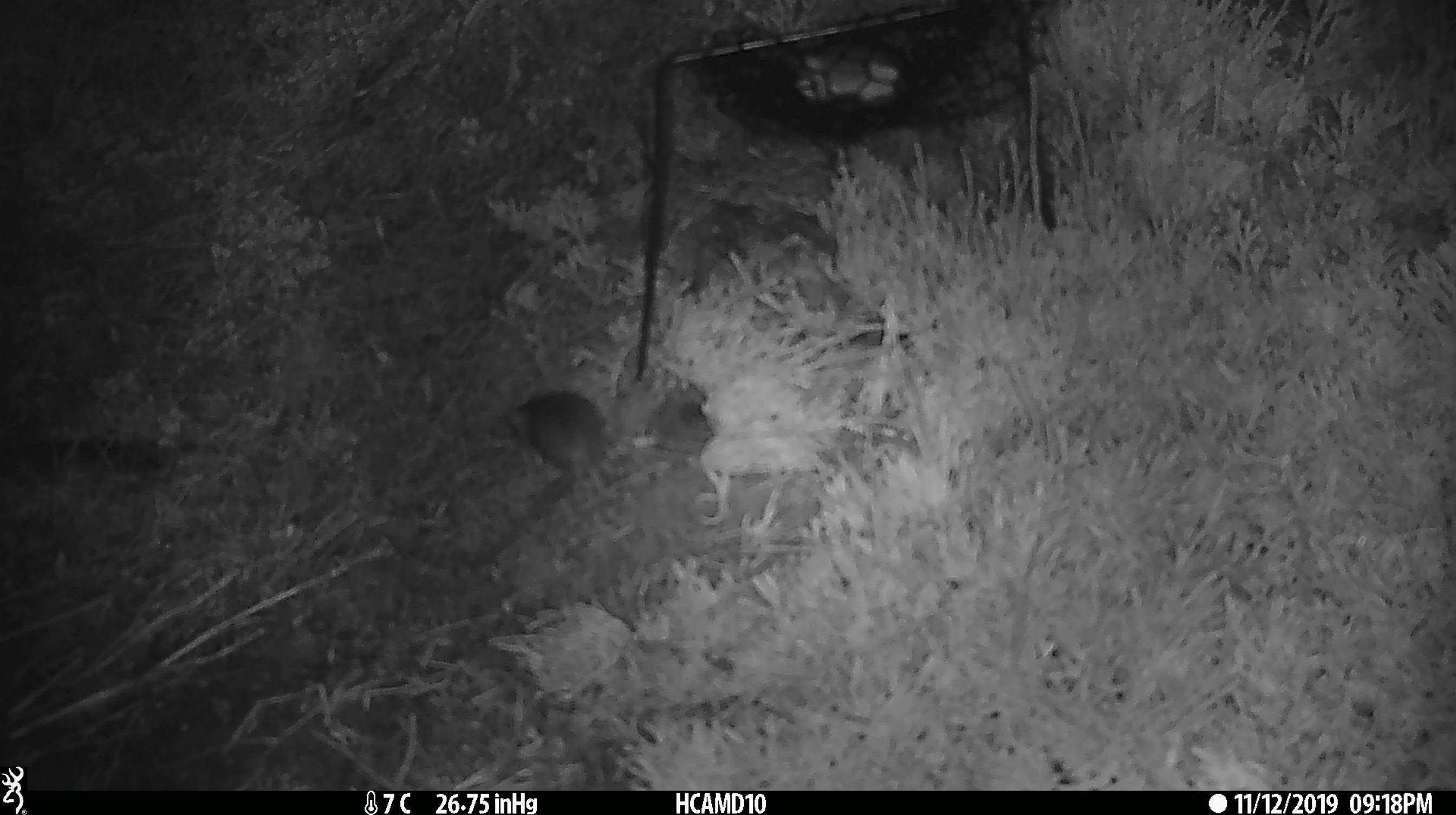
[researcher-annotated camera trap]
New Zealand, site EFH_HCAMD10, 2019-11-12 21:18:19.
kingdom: Animalia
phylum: Chordata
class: Mammalia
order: Rodentia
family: Muridae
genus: Mus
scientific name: Mus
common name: mouse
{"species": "mouse (Mus)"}